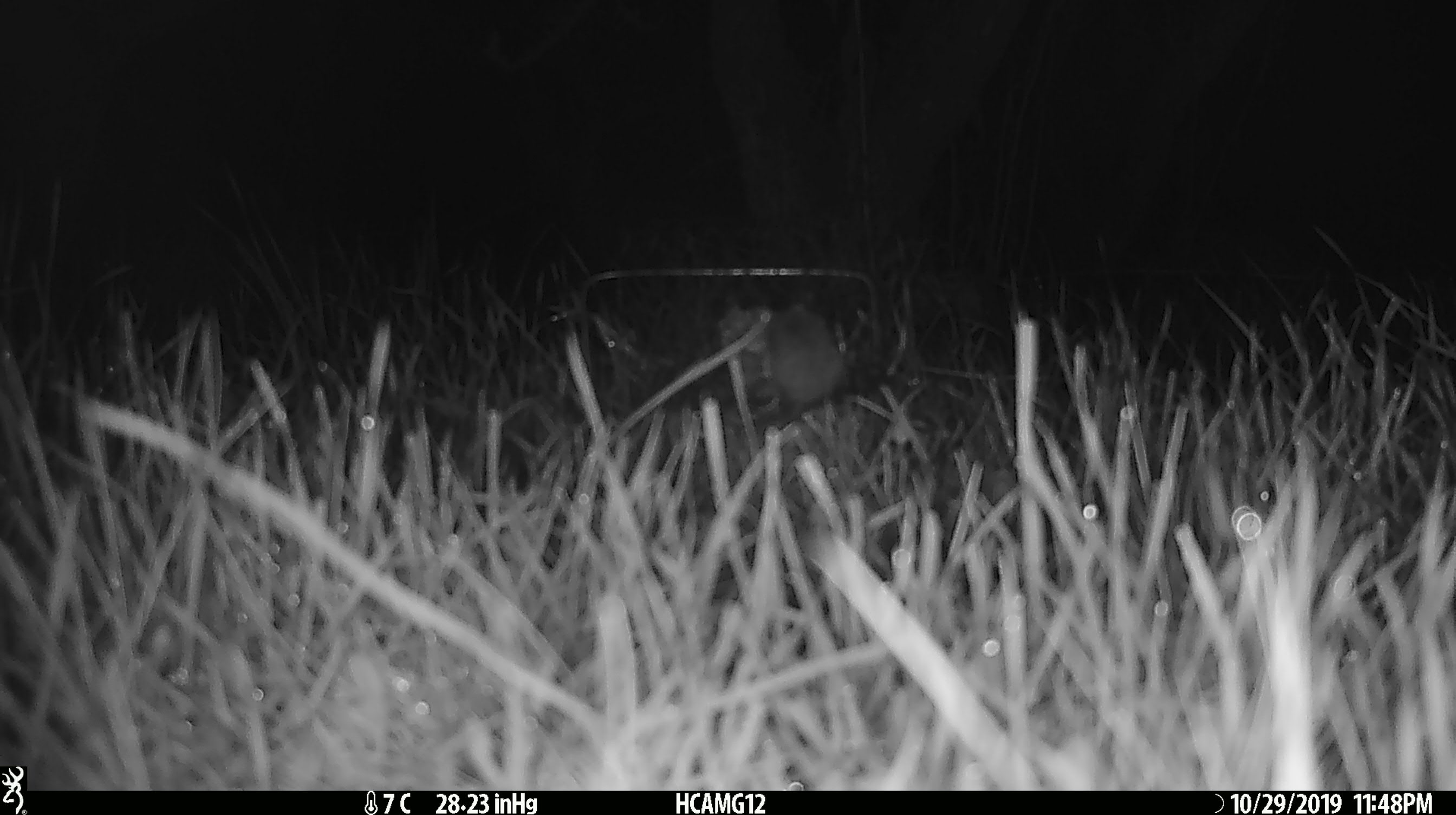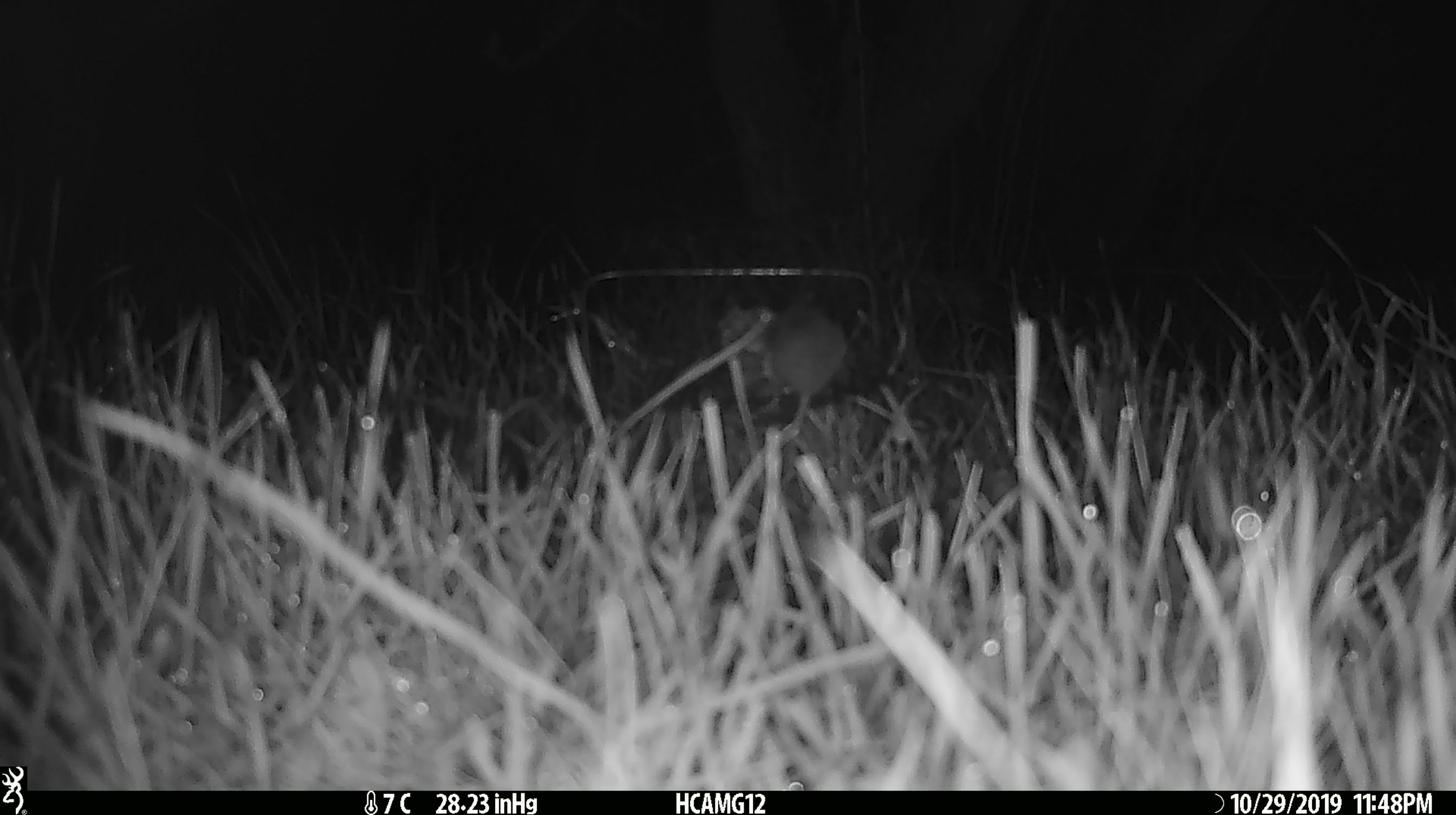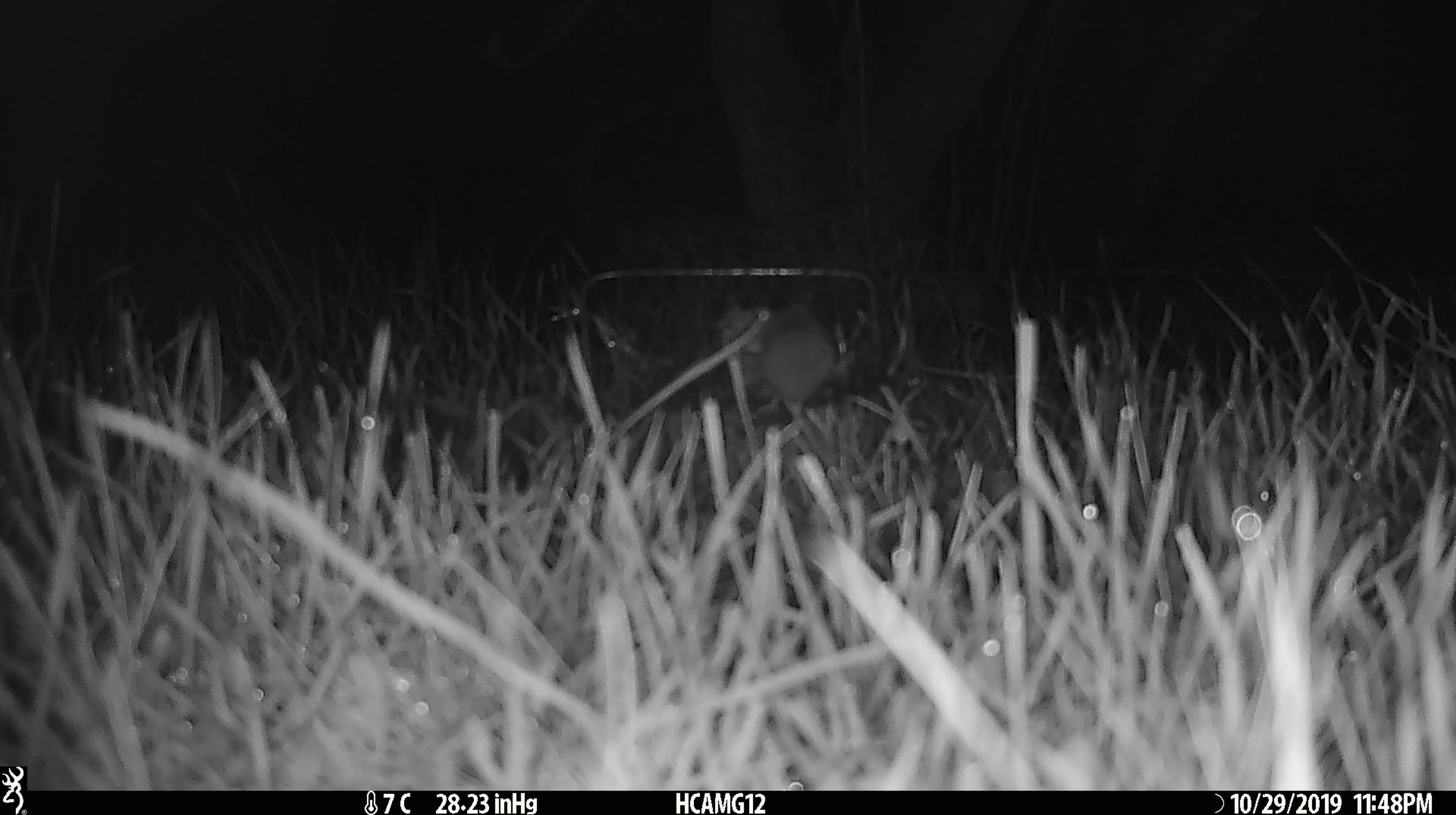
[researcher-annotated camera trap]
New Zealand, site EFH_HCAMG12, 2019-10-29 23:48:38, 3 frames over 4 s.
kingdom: Animalia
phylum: Chordata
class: Mammalia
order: Rodentia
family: Muridae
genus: Mus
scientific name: Mus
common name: mouse